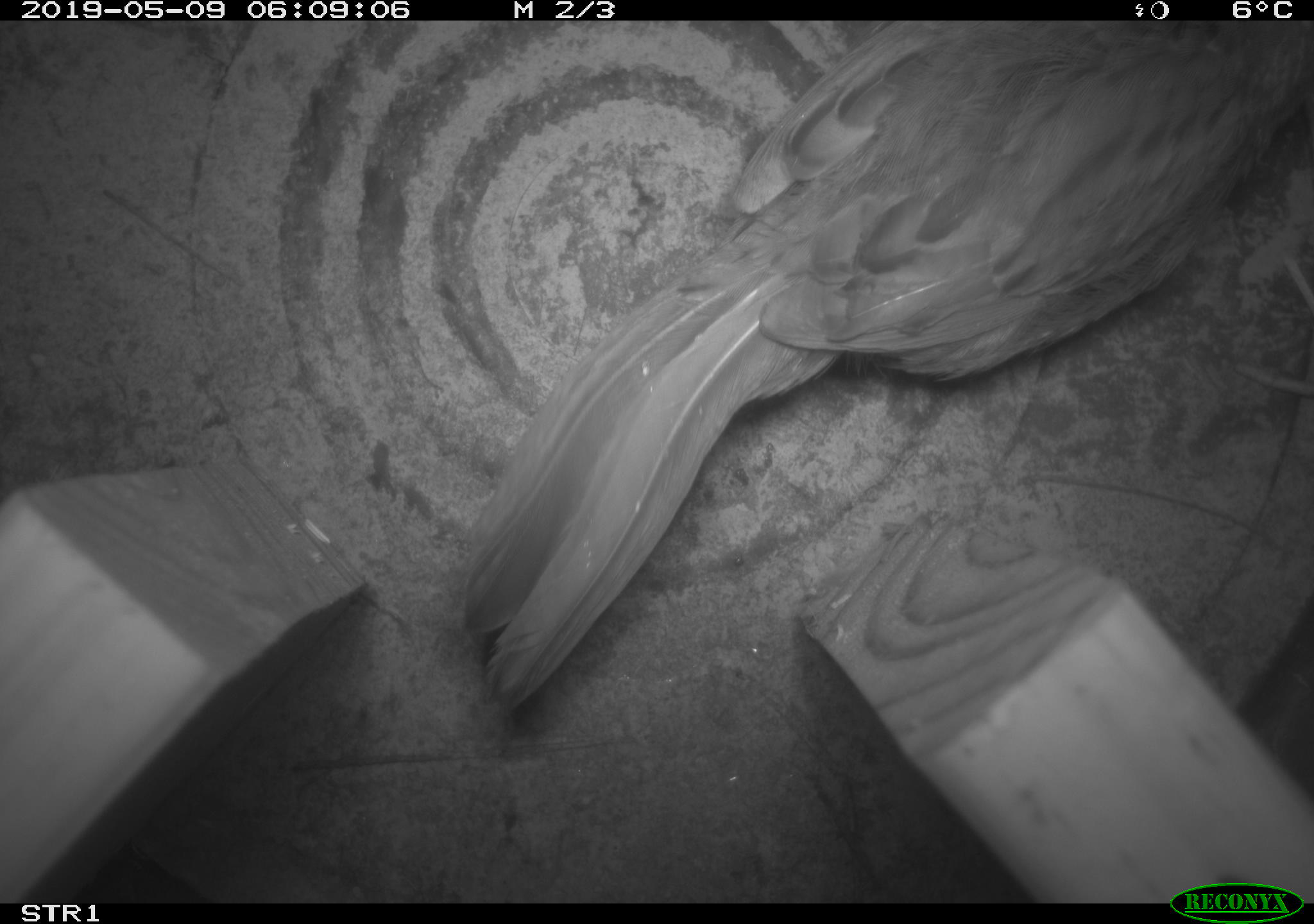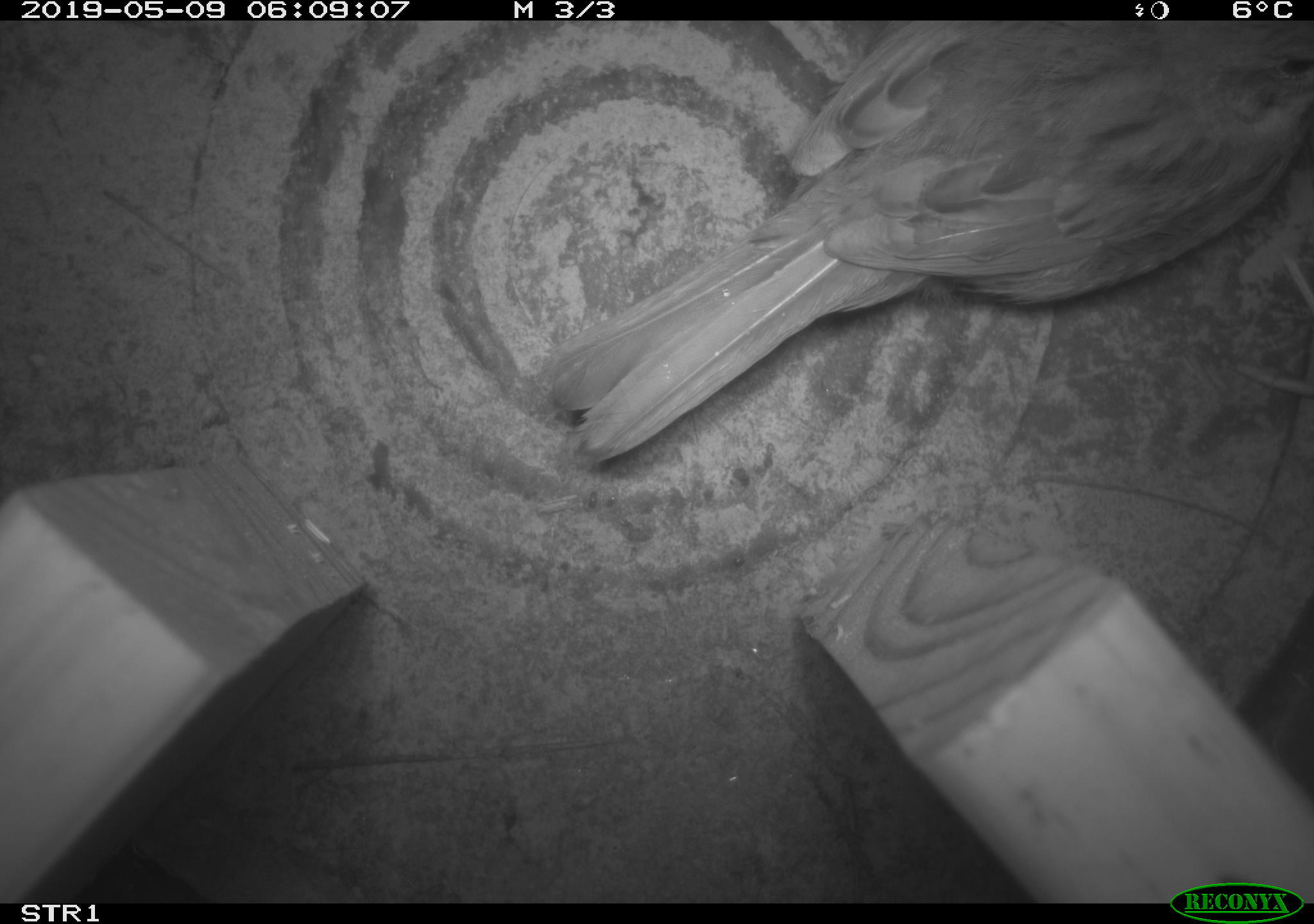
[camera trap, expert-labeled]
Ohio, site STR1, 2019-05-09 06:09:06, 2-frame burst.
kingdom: Animalia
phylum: Chordata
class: Aves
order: Passeriformes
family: Passerellidae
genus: Melospiza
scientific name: Melospiza melodia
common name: song sparrow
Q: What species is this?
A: Song sparrow (Melospiza melodia).